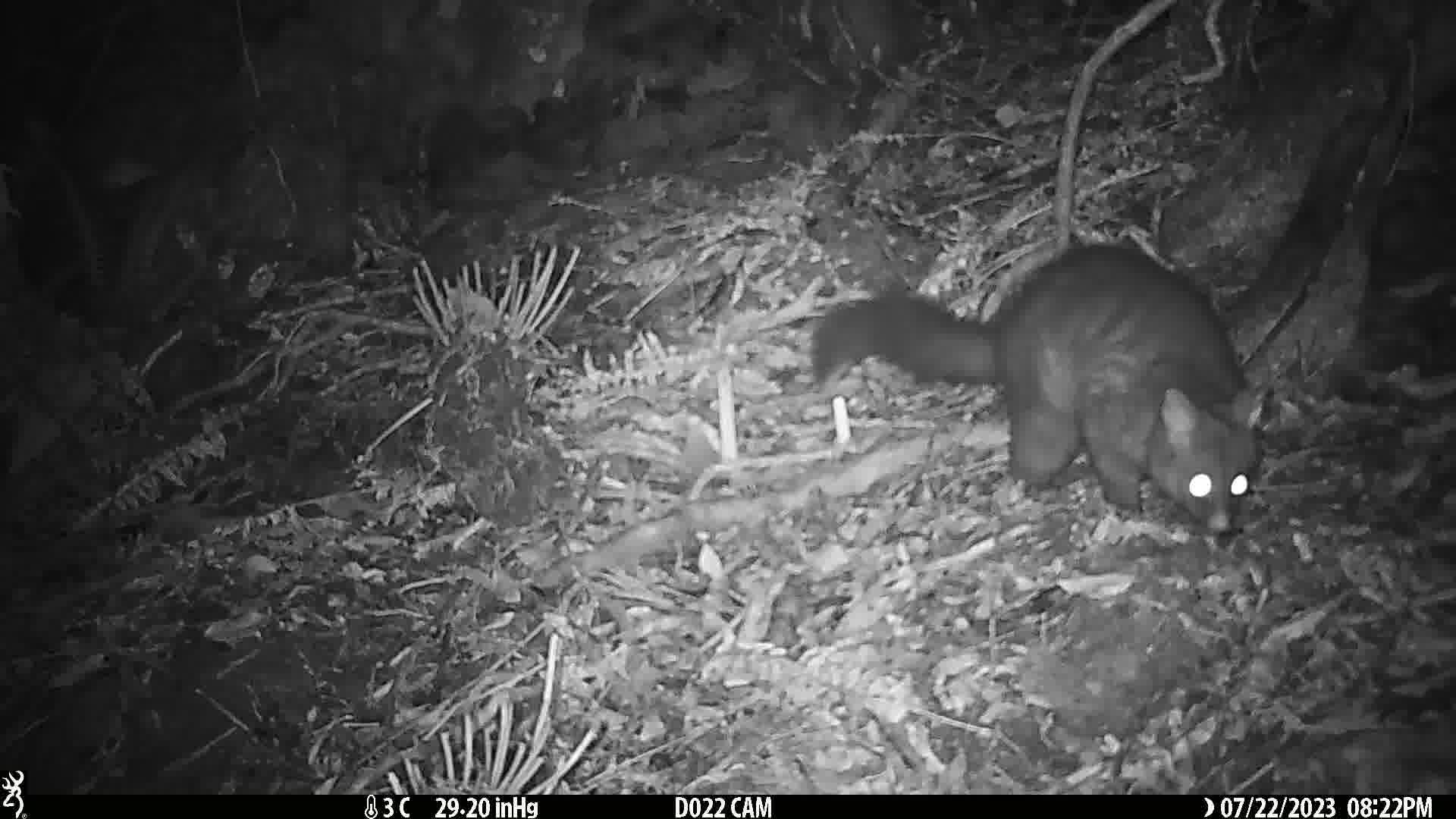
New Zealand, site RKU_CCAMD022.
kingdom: Animalia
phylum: Chordata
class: Mammalia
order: Diprotodontia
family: Phalangeridae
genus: Trichosurus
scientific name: Trichosurus vulpecula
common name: common brushtail possum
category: possum